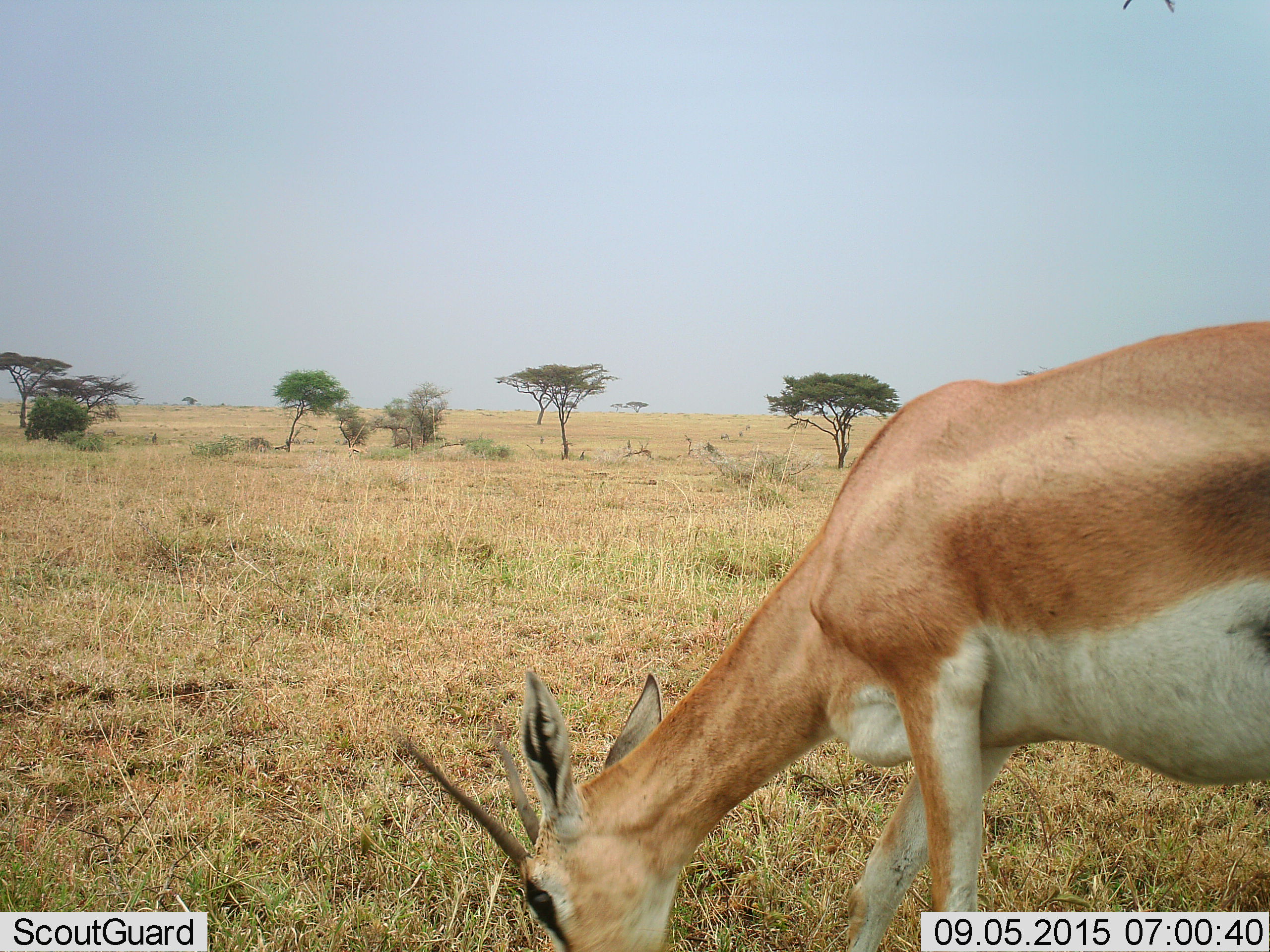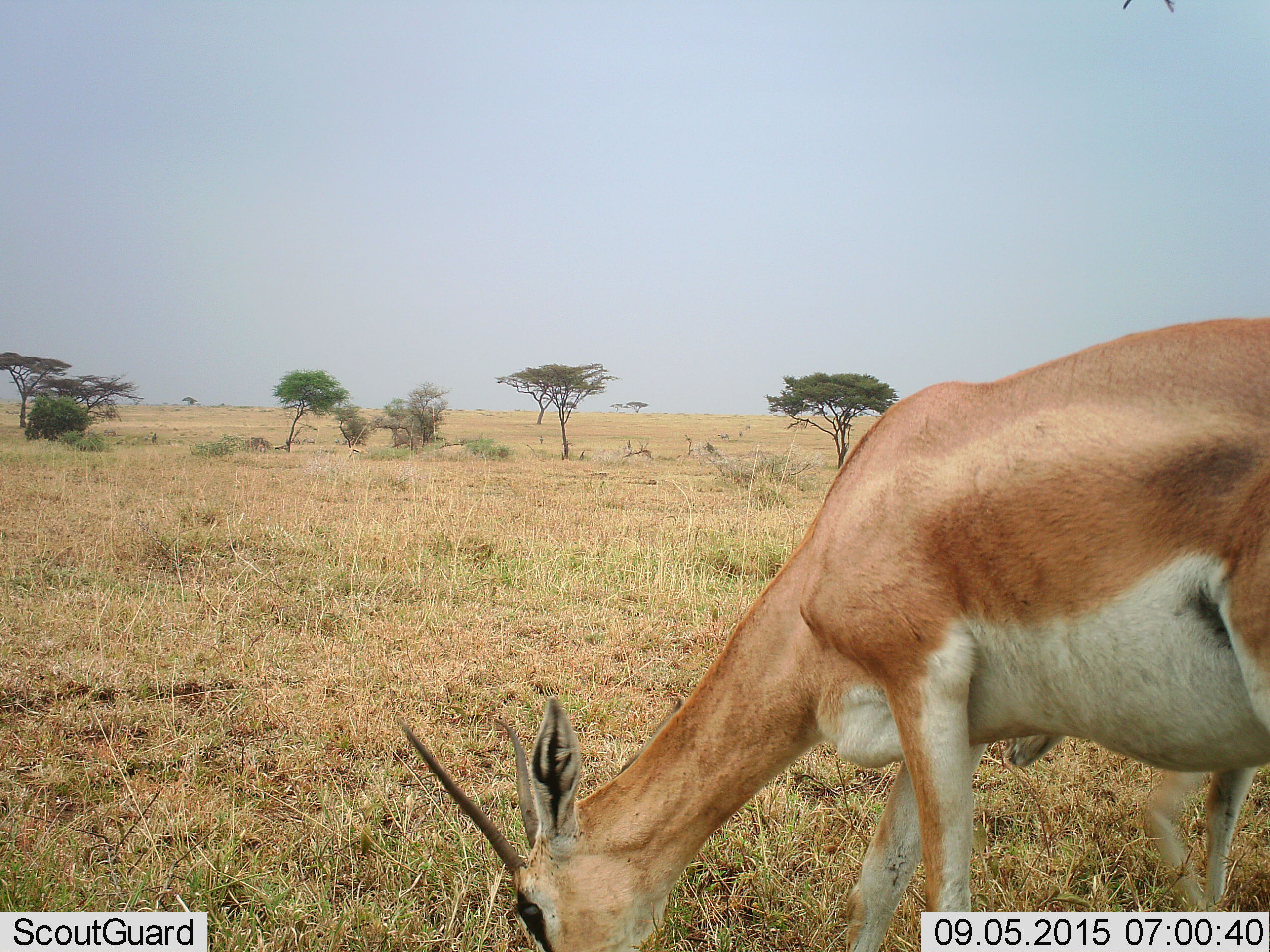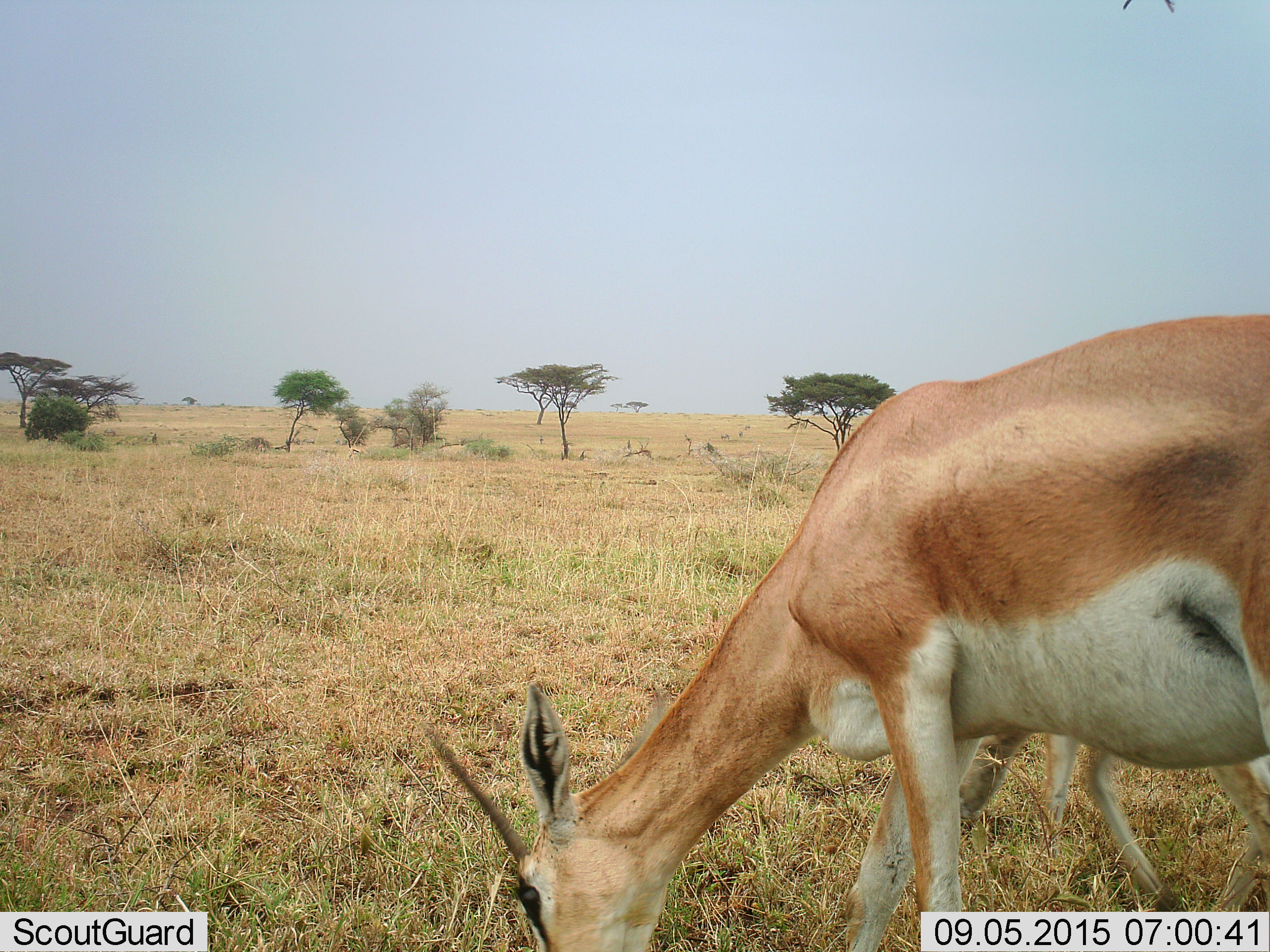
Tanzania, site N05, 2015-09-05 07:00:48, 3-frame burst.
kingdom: Animalia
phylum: Chordata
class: Mammalia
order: Artiodactyla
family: Bovidae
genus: Nanger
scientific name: Nanger granti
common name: grant's gazelle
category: gazellegrants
Gazellegrants (grant's gazelle) (Nanger granti), count 2. Behavior (volunteer vote fractions): standing 50%, resting 0%, moving 17%, interacting 0%. Young present (vote fraction): 17%. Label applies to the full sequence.